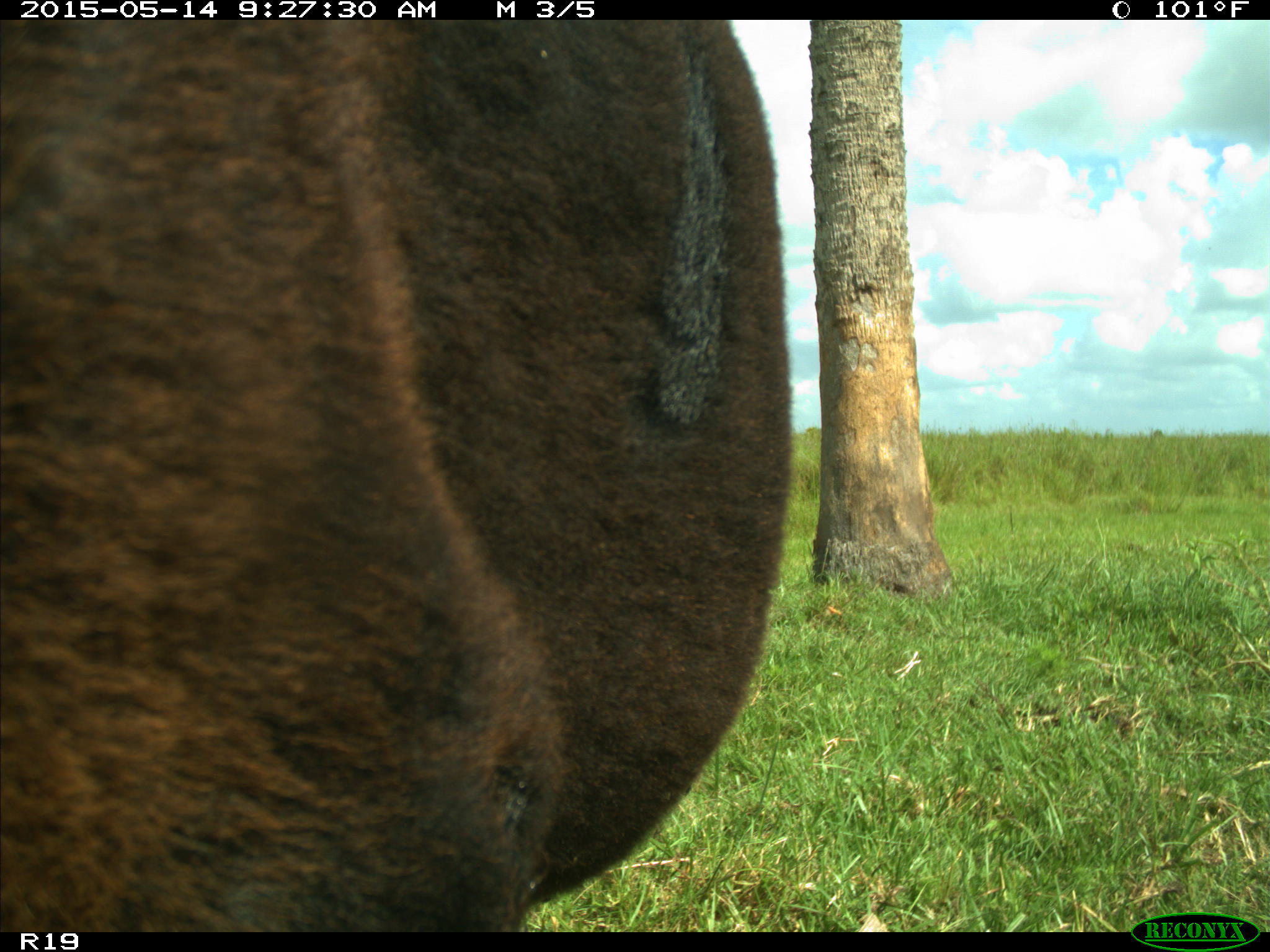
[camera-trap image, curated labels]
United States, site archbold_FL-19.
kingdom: Animalia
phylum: Chordata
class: Mammalia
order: Artiodactyla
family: Bovidae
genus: Bos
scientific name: Bos taurus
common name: domestic cow